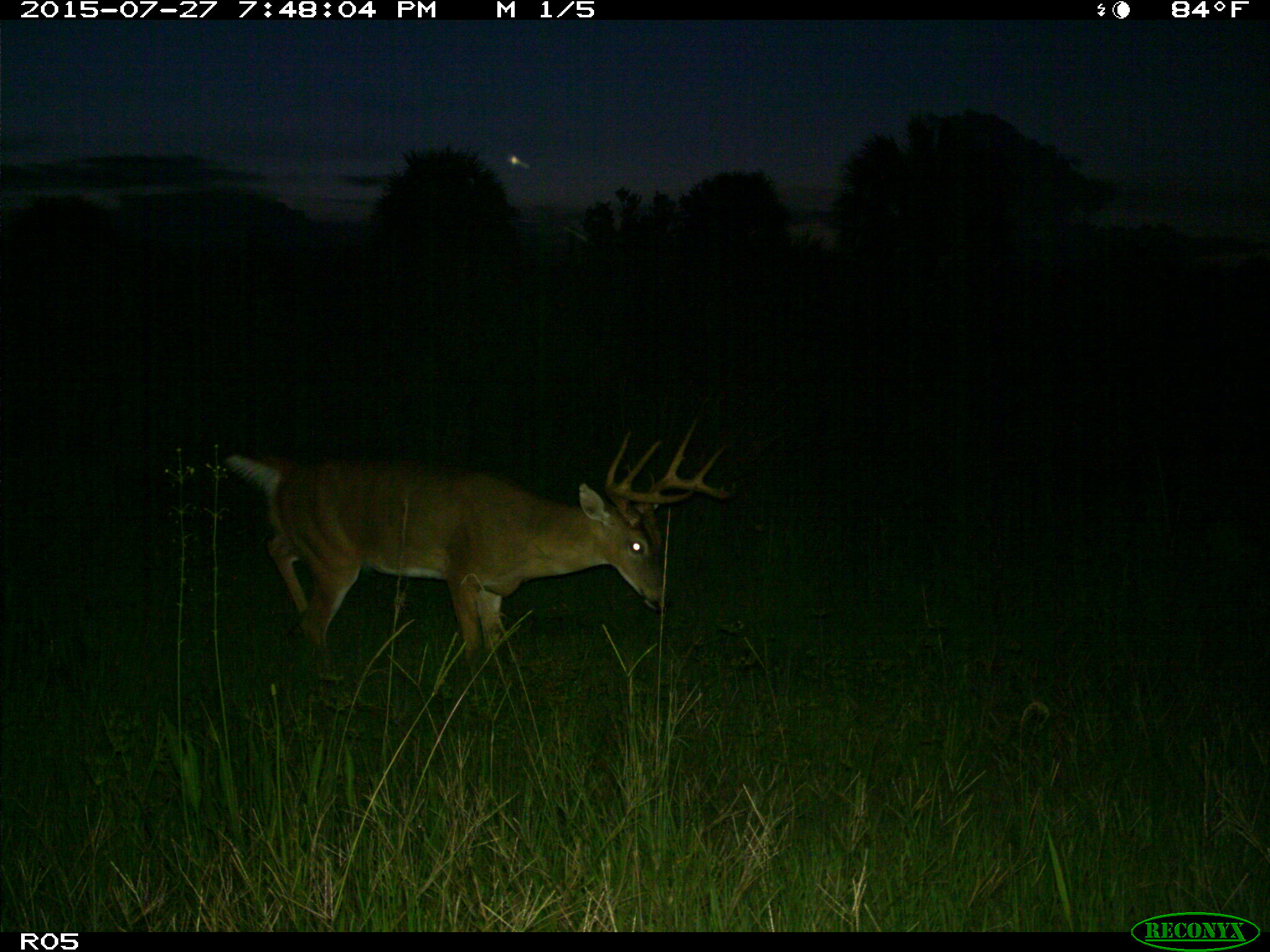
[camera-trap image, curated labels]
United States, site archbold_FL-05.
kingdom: Animalia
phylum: Chordata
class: Mammalia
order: Artiodactyla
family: Cervidae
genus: Odocoileus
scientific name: Odocoileus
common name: deer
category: unidentified deer